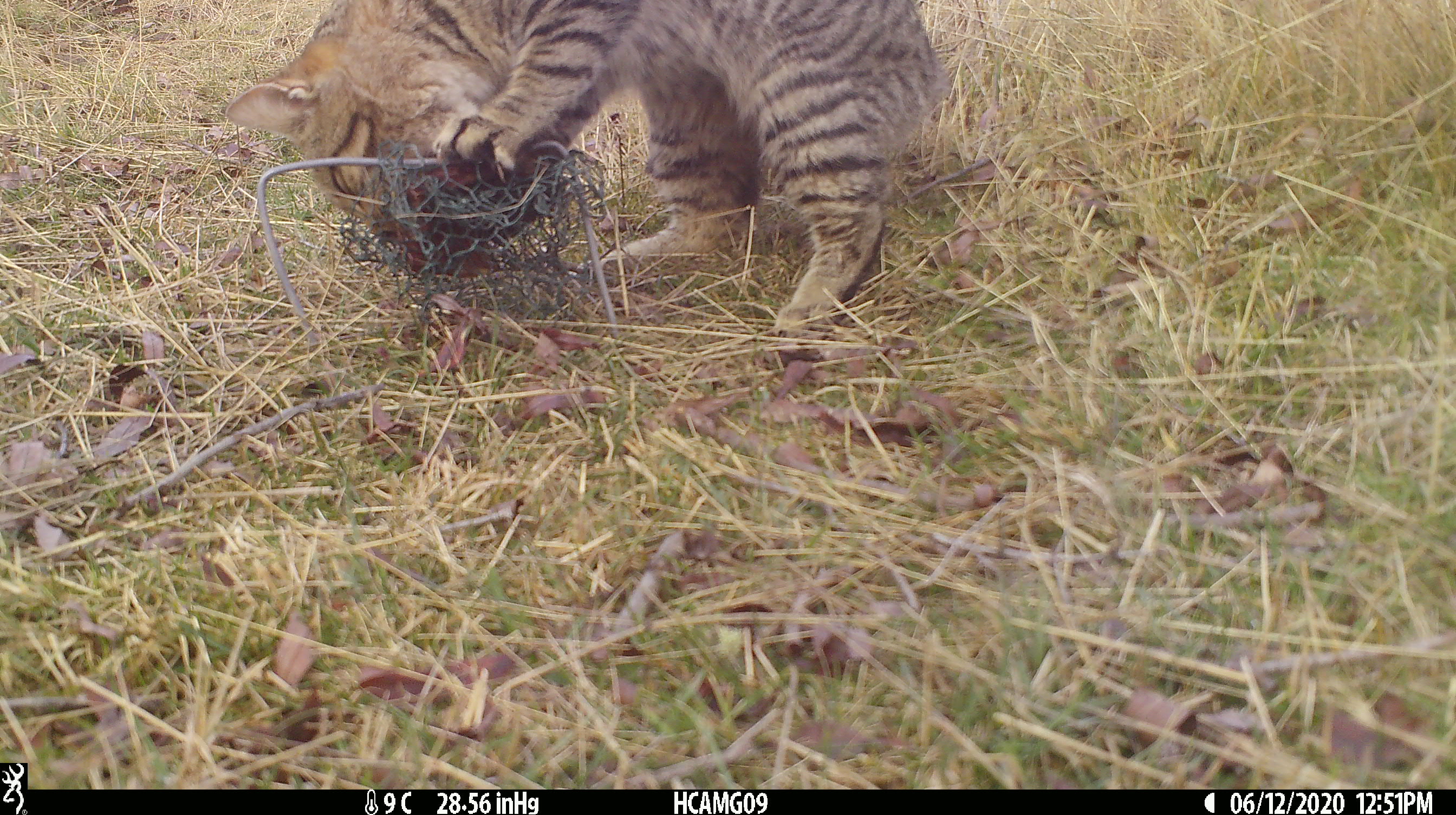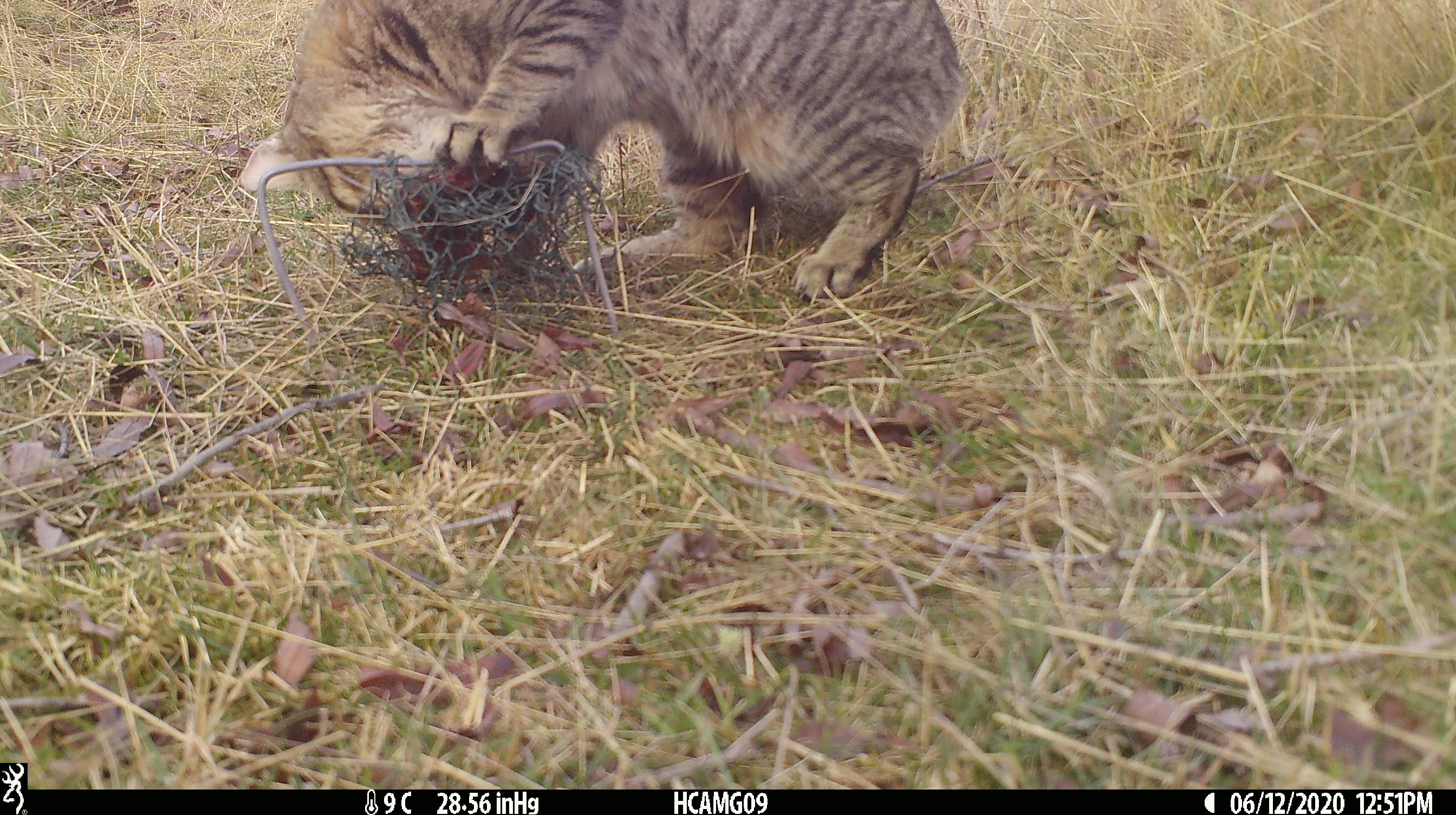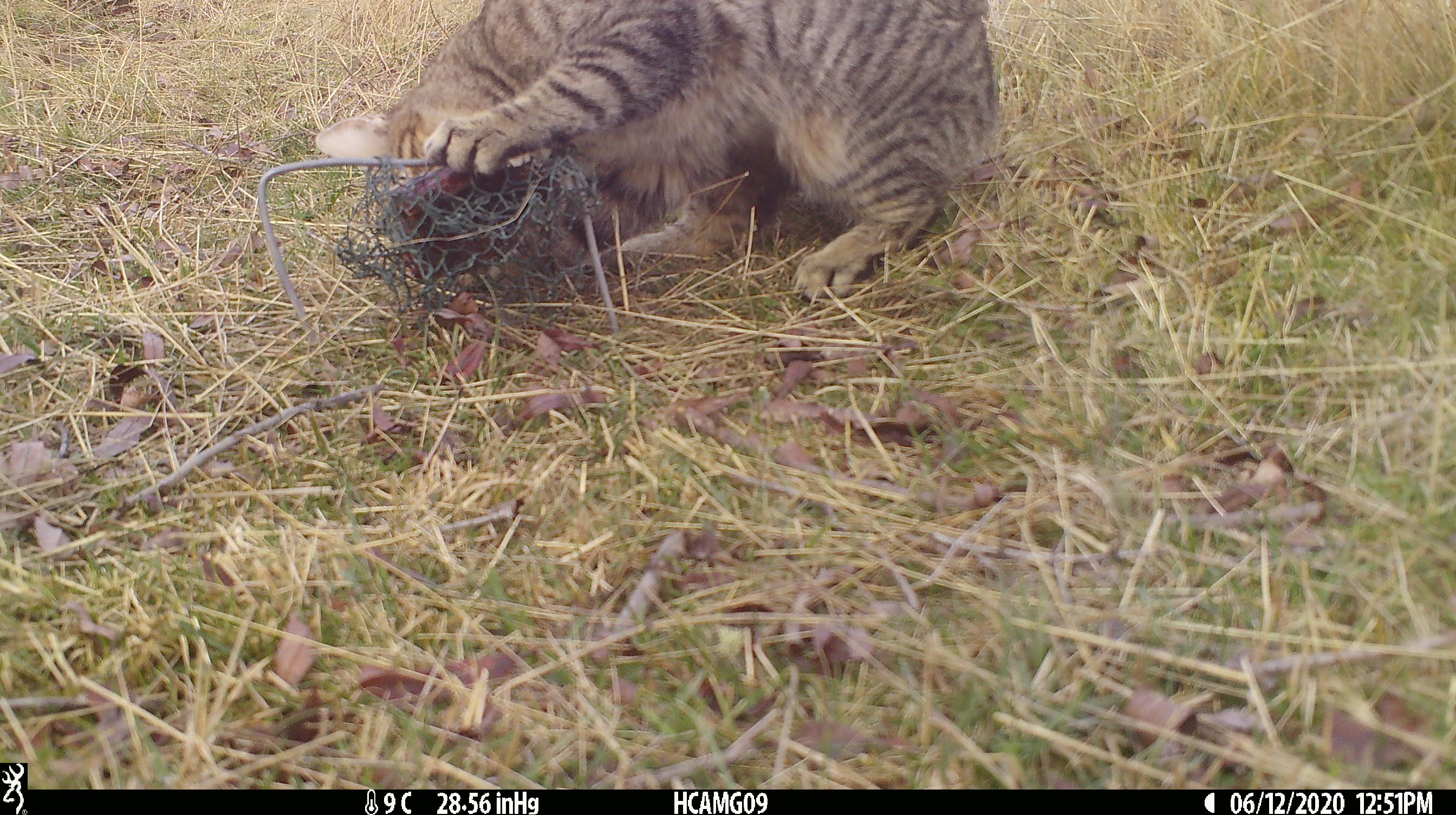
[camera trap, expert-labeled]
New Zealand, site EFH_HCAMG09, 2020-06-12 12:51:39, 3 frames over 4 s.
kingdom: Animalia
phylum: Chordata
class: Mammalia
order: Carnivora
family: Felidae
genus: Felis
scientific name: Felis catus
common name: domestic cat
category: cat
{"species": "cat (domestic cat) (Felis catus)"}